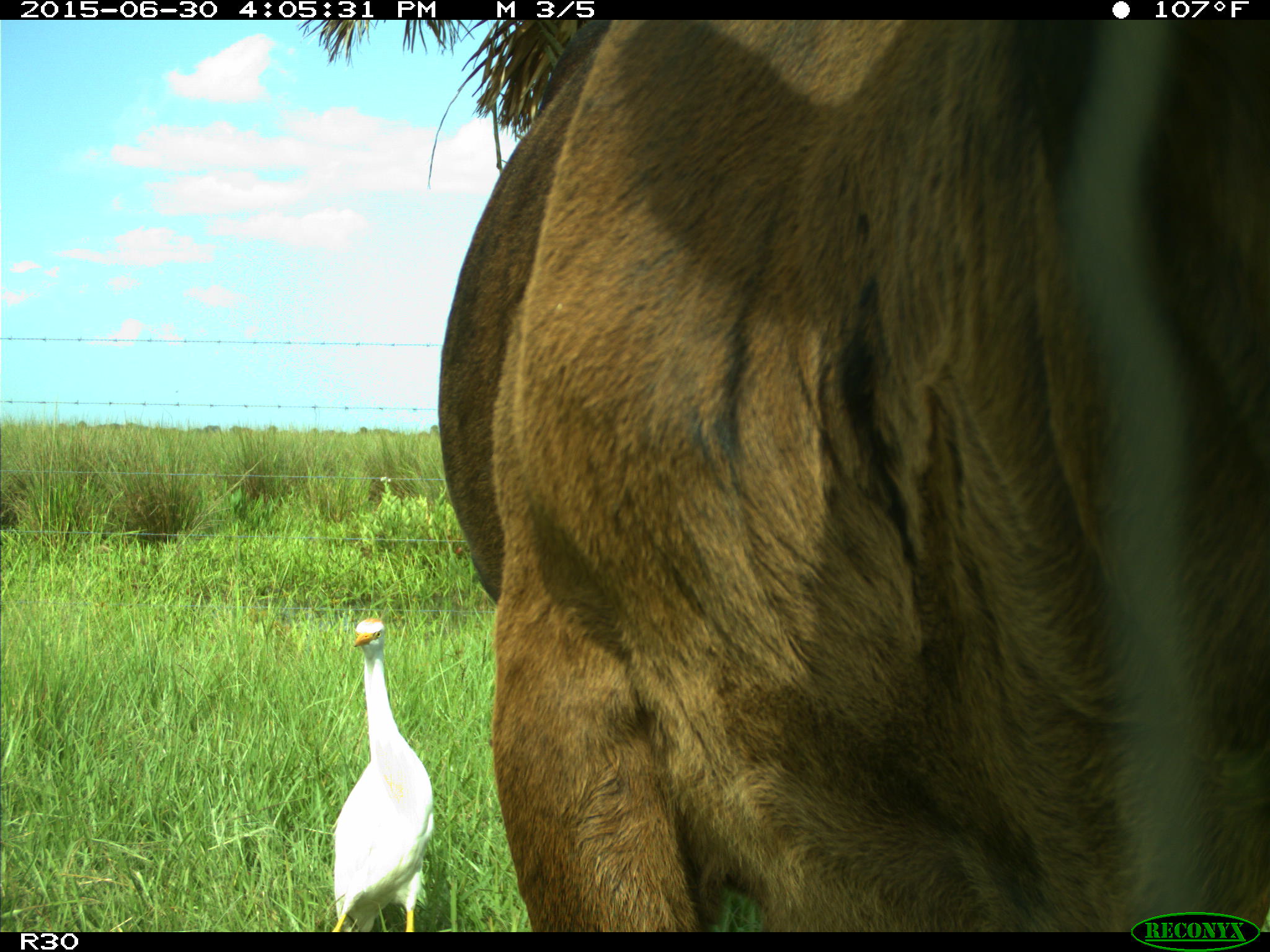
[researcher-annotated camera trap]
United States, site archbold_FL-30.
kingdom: Animalia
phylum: Chordata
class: Mammalia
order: Artiodactyla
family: Bovidae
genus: Bos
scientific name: Bos taurus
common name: domestic cow